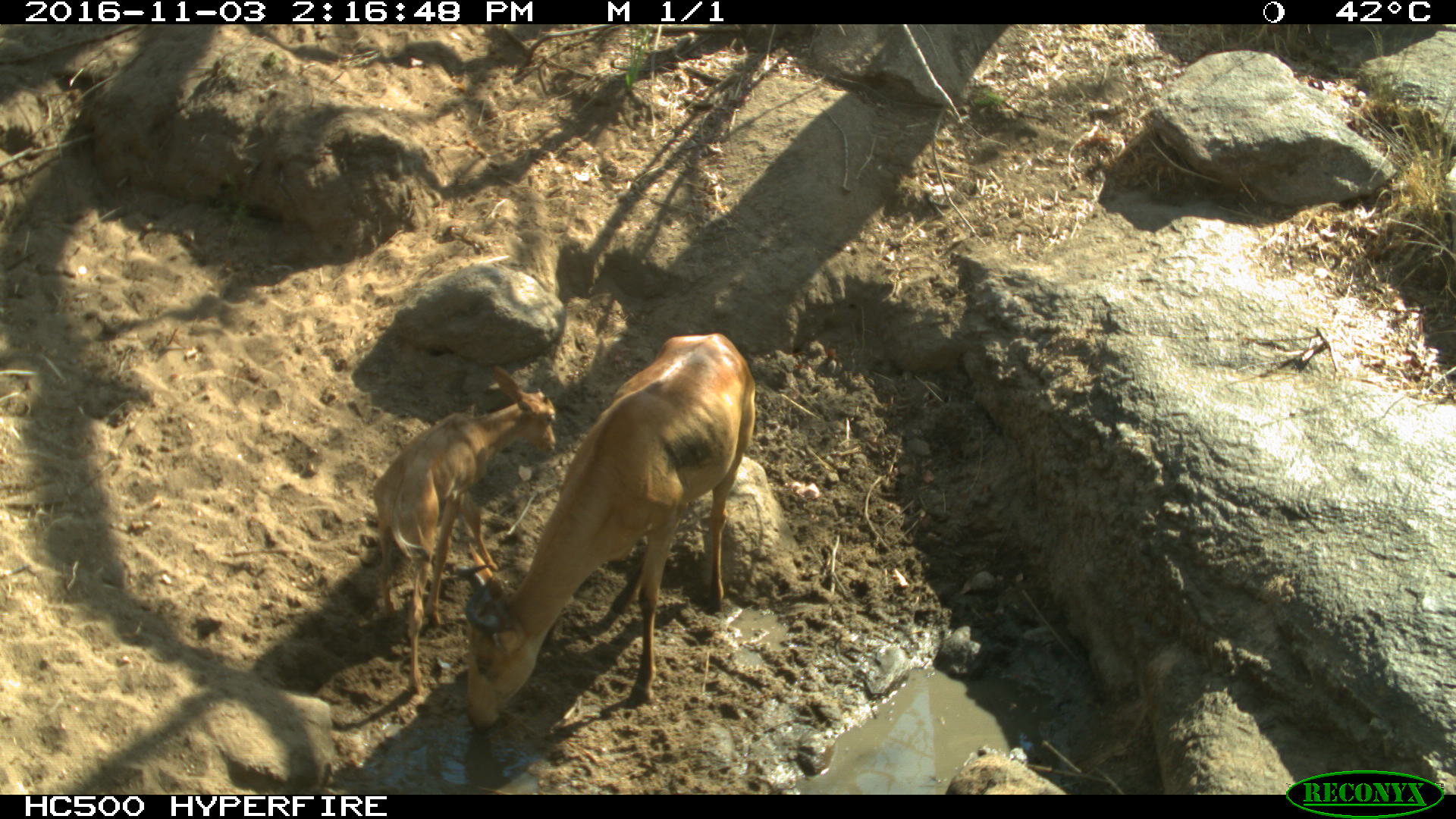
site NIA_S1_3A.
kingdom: Animalia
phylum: Chordata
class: Mammalia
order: Artiodactyla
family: Bovidae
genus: Alcelaphus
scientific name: Alcelaphus buselaphus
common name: hartebeest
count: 2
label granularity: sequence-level